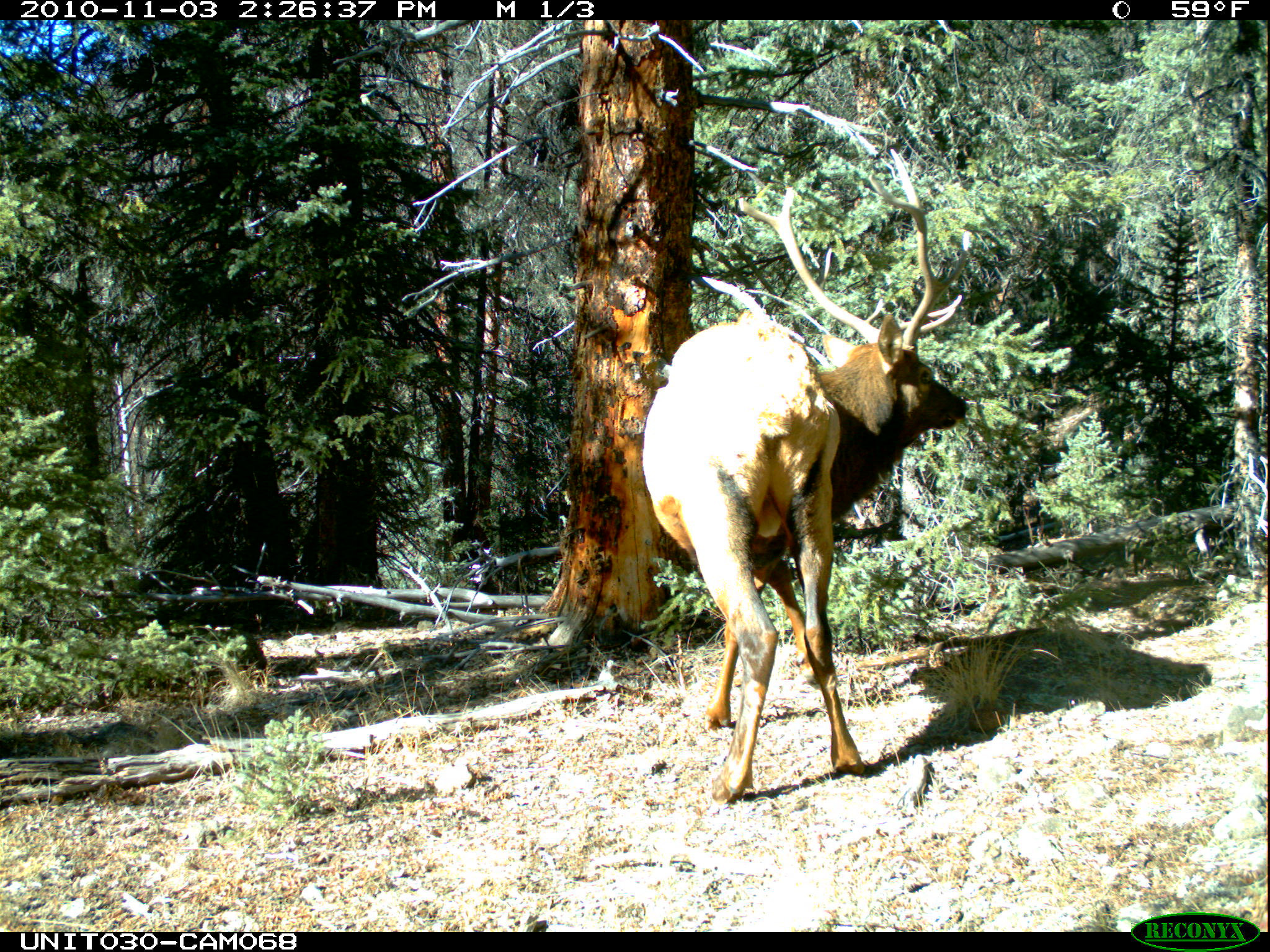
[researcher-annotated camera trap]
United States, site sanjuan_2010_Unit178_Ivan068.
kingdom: Animalia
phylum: Chordata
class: Mammalia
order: Artiodactyla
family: Cervidae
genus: Cervus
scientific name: Cervus elaphus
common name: red deer